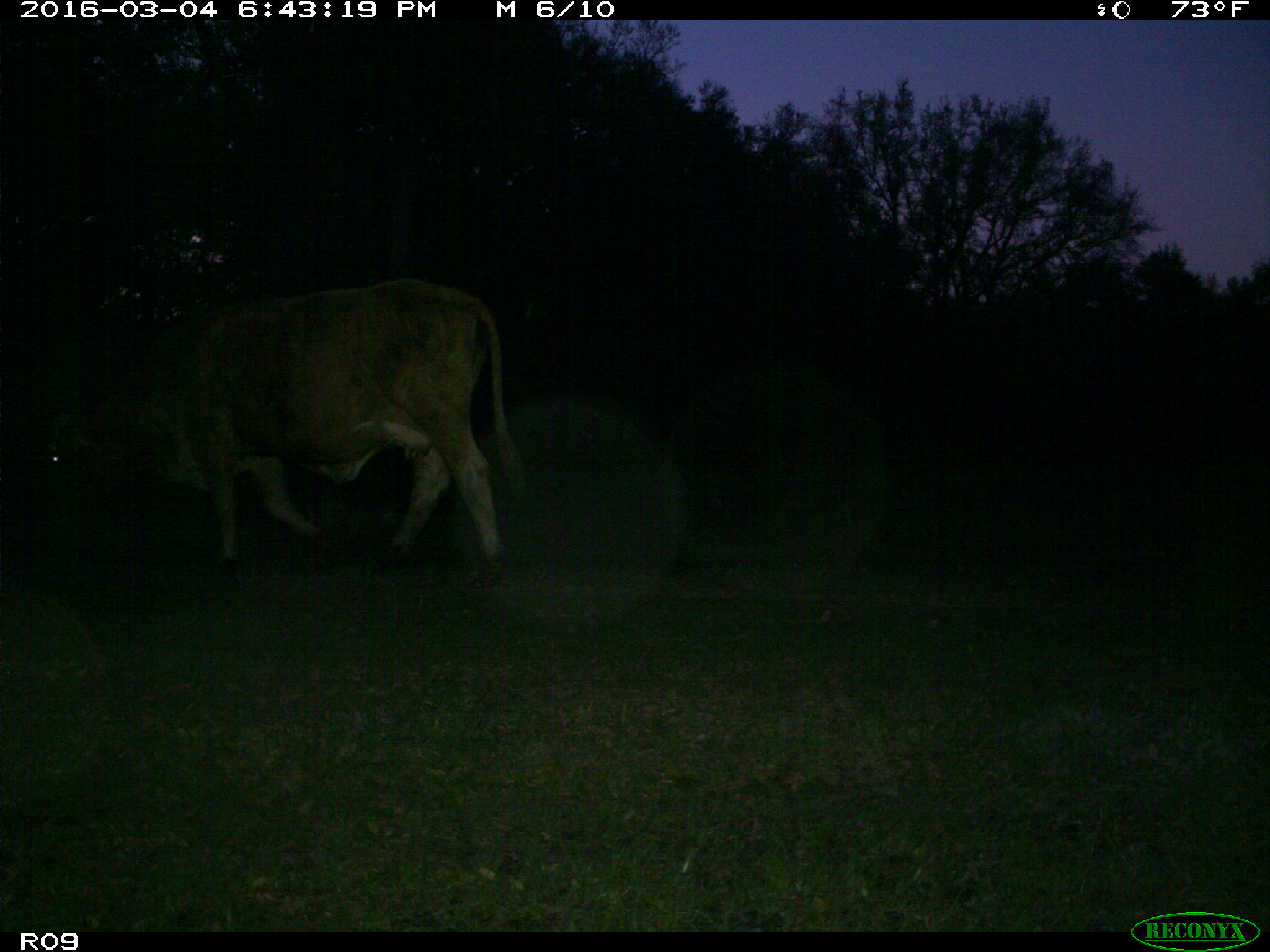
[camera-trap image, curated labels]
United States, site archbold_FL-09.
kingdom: Animalia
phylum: Chordata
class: Mammalia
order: Artiodactyla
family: Bovidae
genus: Bos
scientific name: Bos taurus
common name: domestic cow